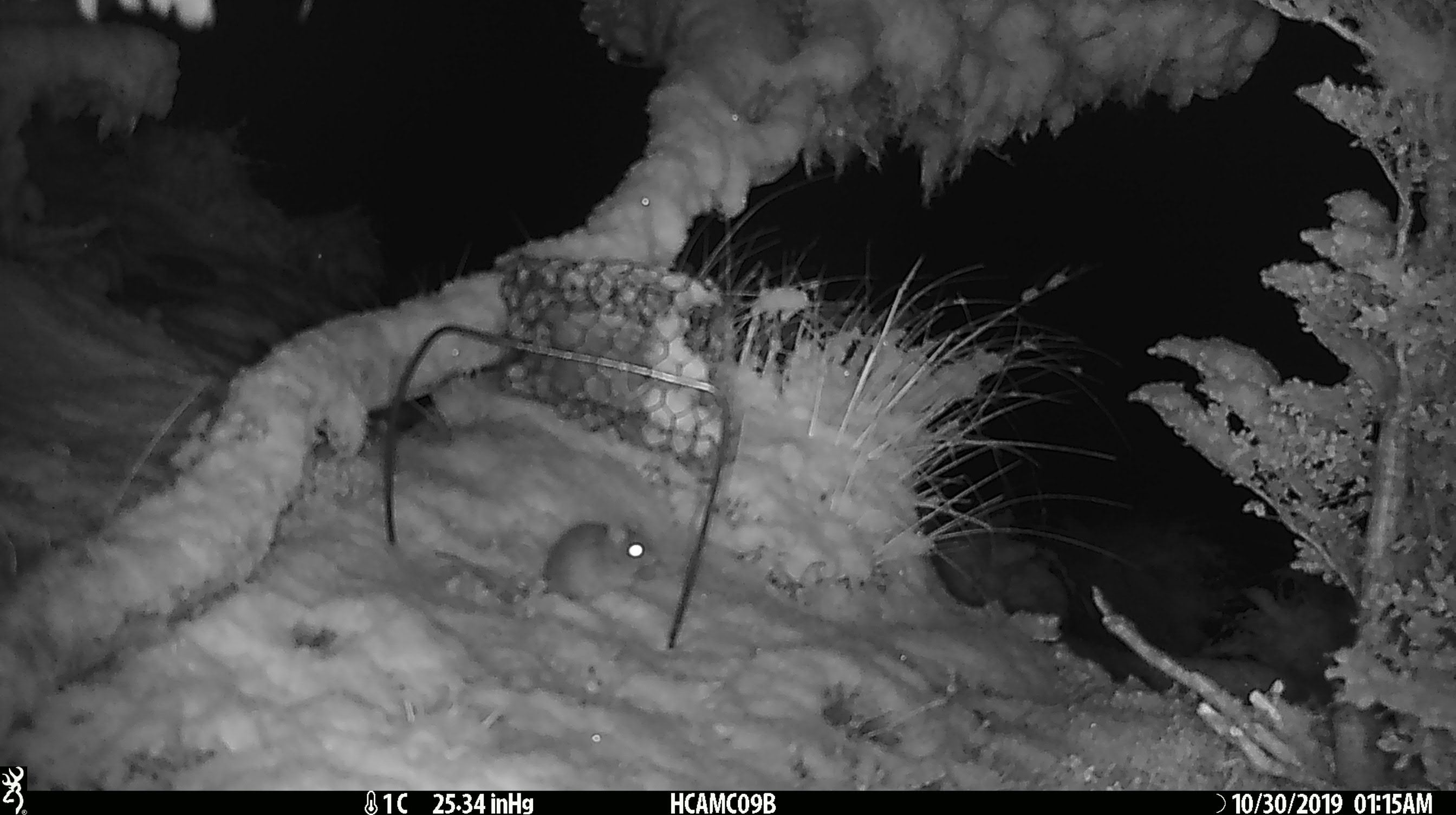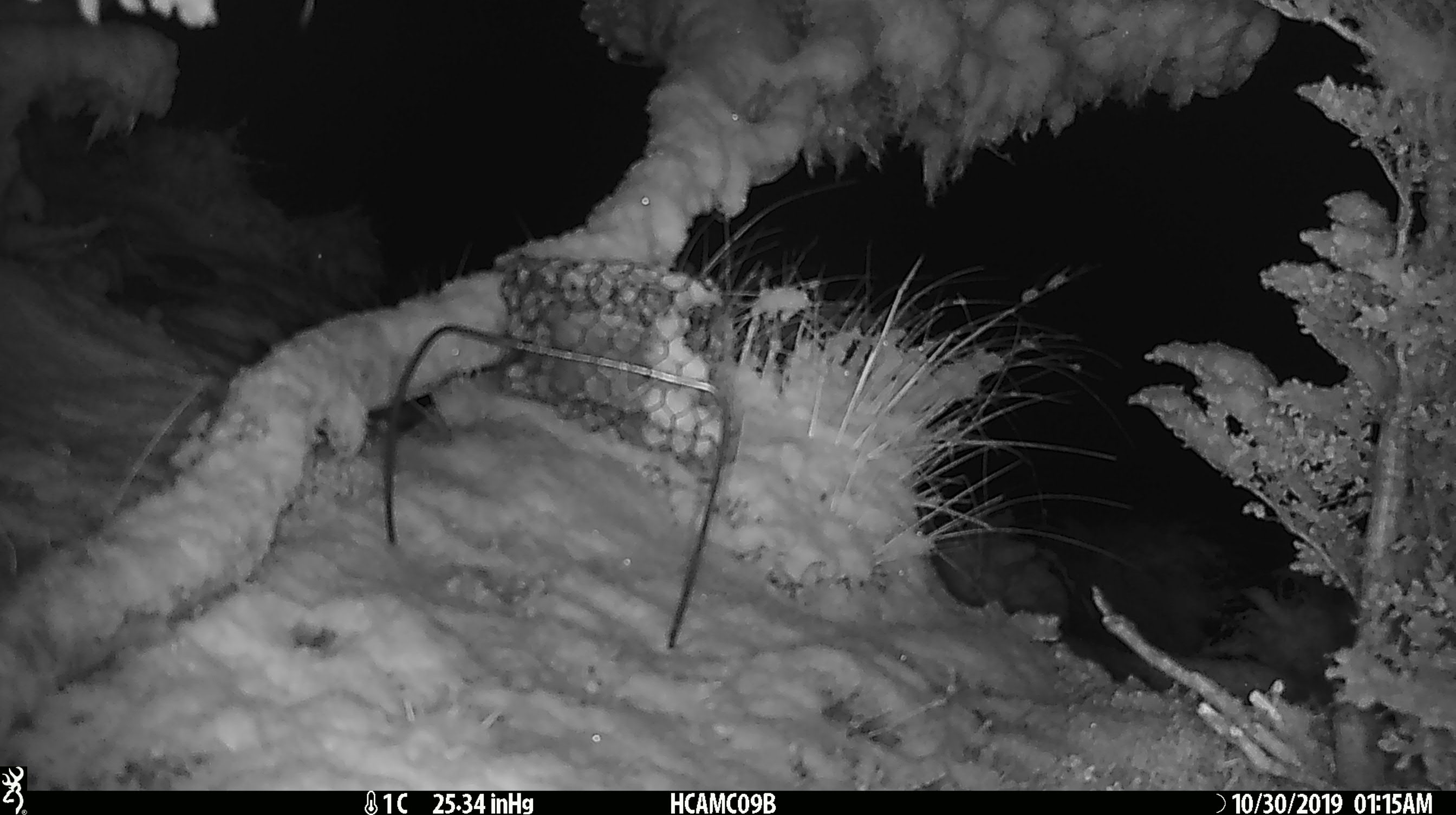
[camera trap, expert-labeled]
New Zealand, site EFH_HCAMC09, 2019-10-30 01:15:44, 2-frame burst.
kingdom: Animalia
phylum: Chordata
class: Mammalia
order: Rodentia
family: Muridae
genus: Mus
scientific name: Mus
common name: mouse